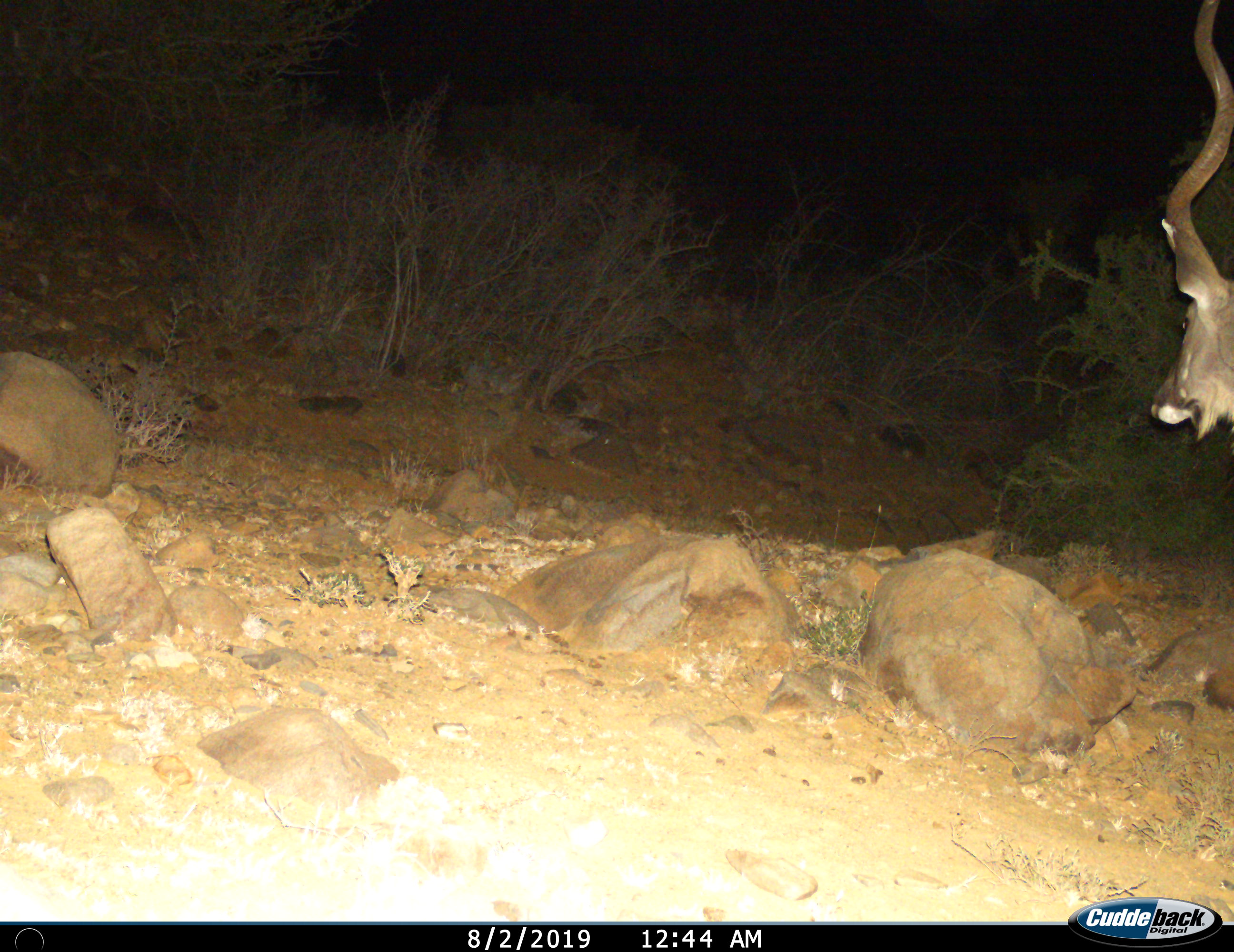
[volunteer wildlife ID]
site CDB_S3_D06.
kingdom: Animalia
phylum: Chordata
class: Mammalia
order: Artiodactyla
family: Bovidae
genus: Tragelaphus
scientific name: Tragelaphus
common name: kudu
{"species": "kudu (Tragelaphus)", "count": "1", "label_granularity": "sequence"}